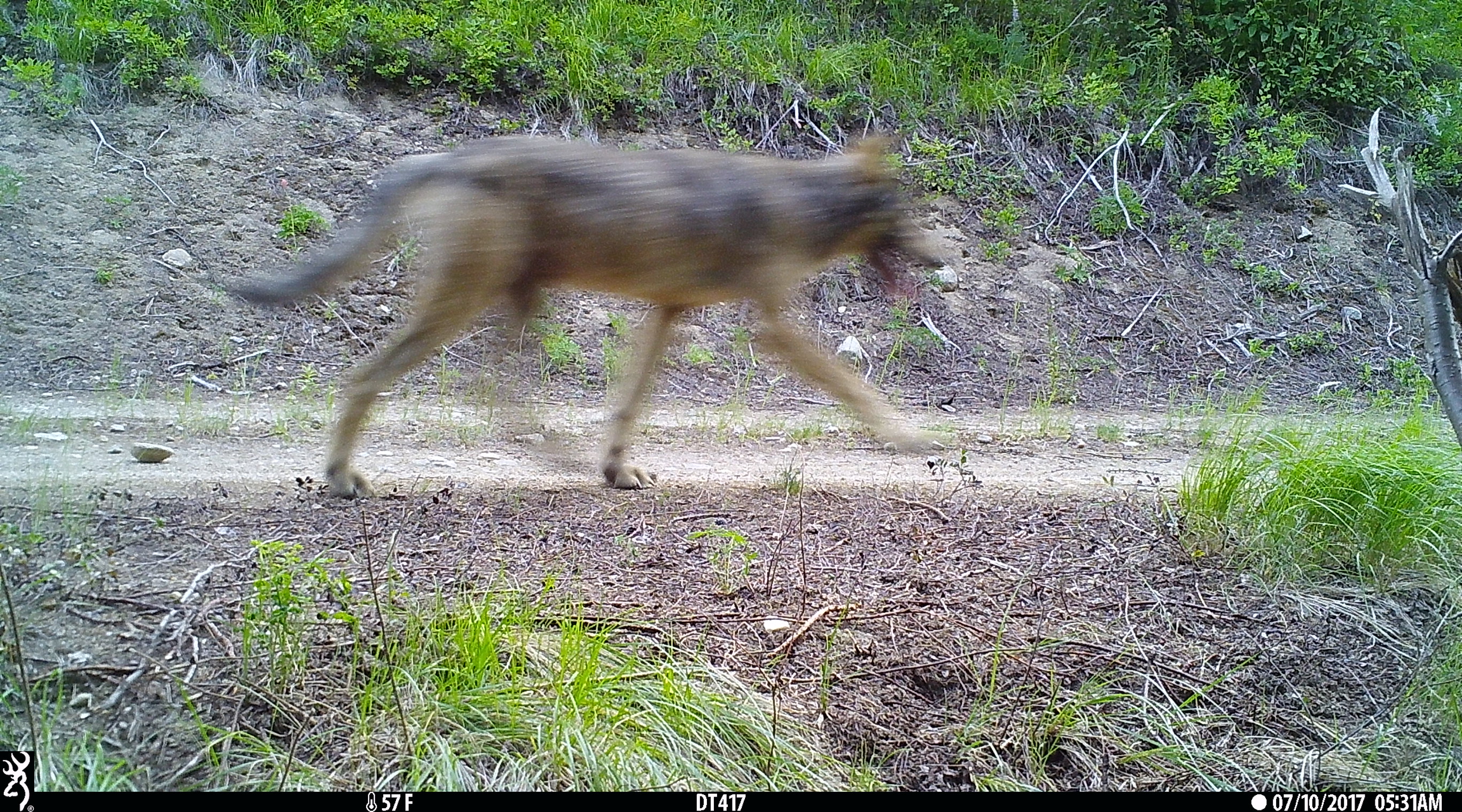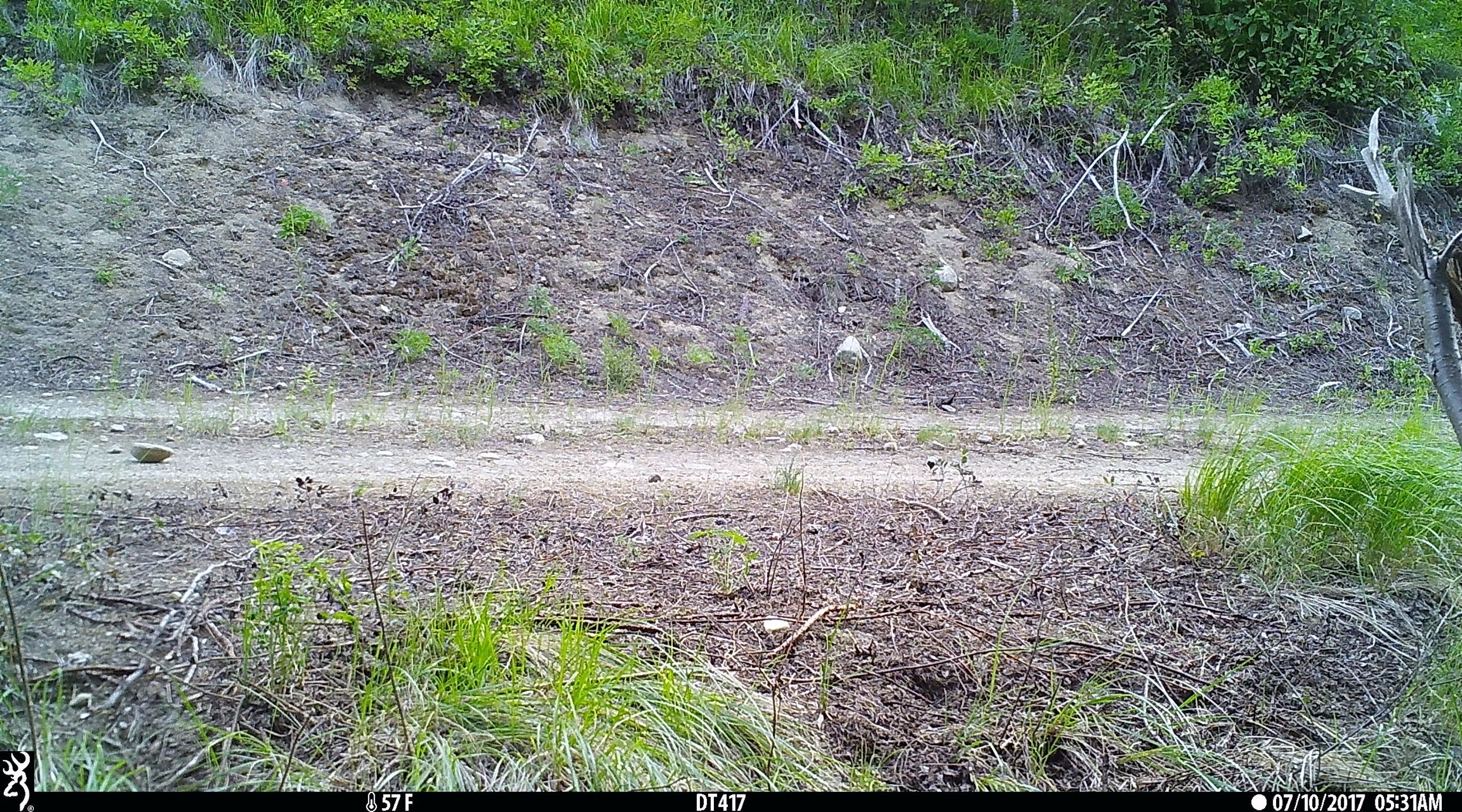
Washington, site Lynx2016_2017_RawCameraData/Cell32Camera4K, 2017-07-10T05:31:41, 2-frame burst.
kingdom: Animalia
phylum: Chordata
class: Mammalia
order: Carnivora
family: Canidae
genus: Canis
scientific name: Canis lupus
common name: gray wolf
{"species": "Canis lupus (gray wolf)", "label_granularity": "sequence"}